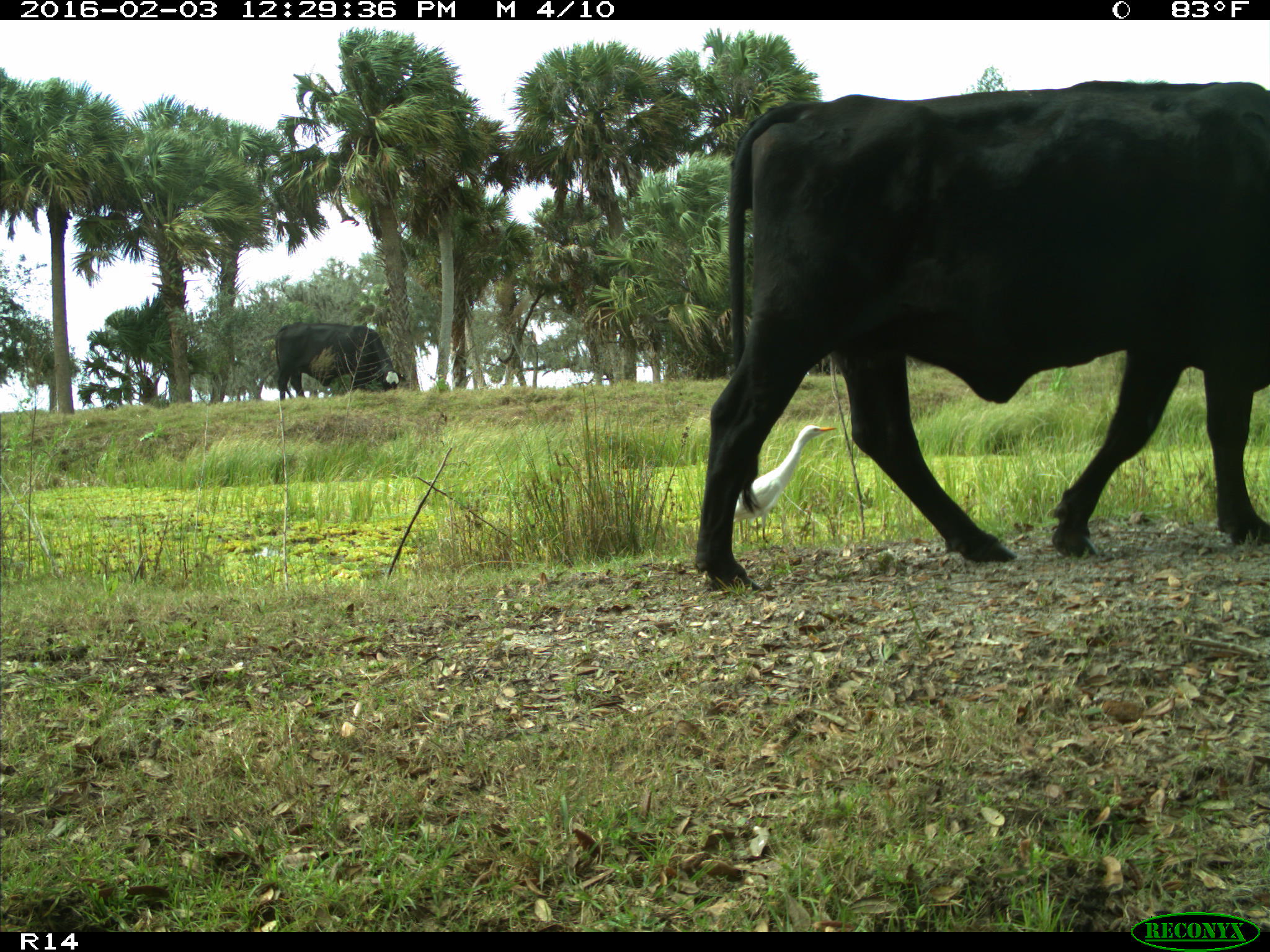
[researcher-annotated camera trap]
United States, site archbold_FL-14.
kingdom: Animalia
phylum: Chordata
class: Mammalia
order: Artiodactyla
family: Bovidae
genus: Bos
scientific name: Bos taurus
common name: domestic cow